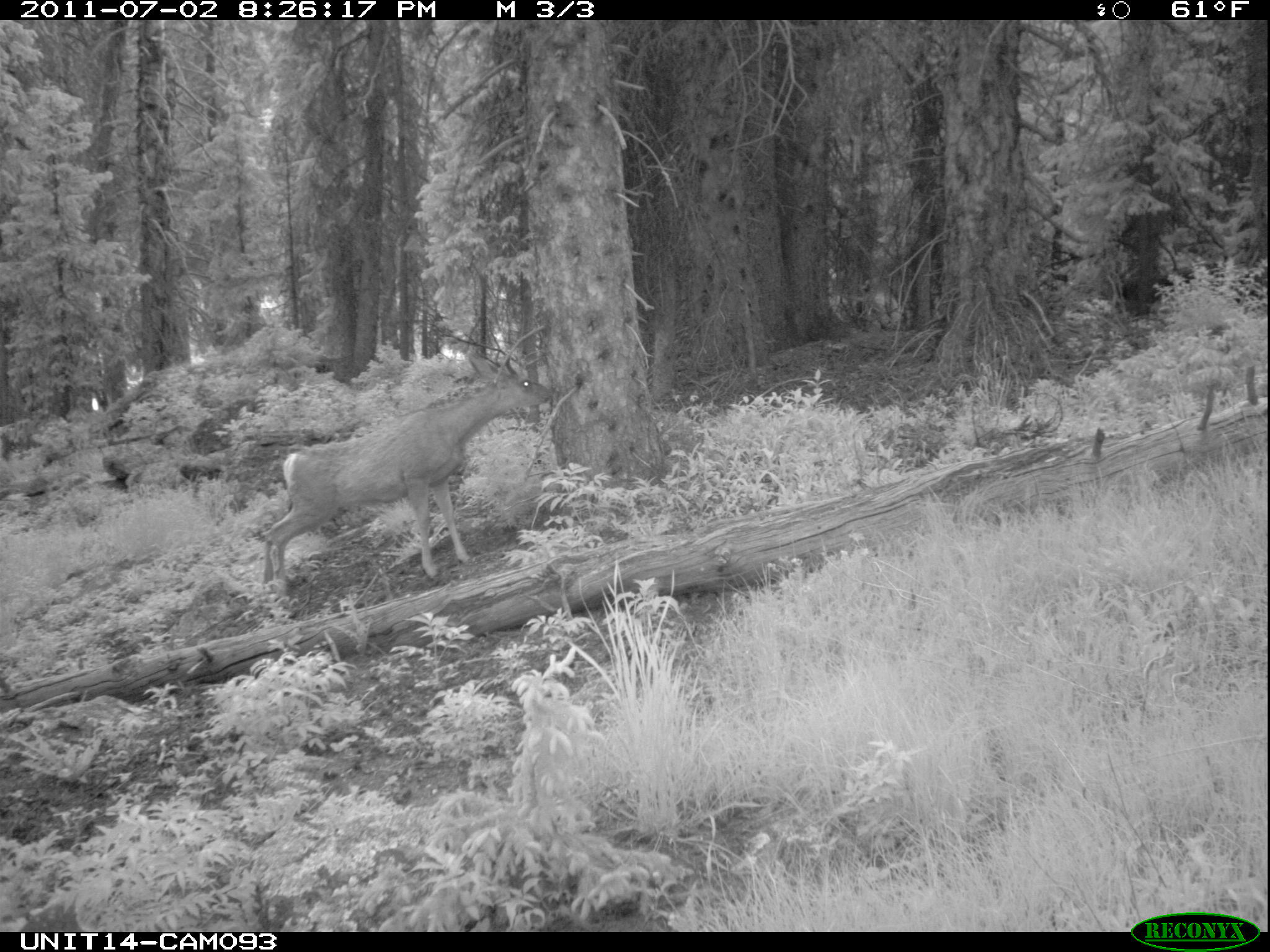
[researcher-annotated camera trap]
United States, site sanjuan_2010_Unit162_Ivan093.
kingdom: Animalia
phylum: Chordata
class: Mammalia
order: Artiodactyla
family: Cervidae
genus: Odocoileus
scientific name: Odocoileus hemionus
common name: mule deer